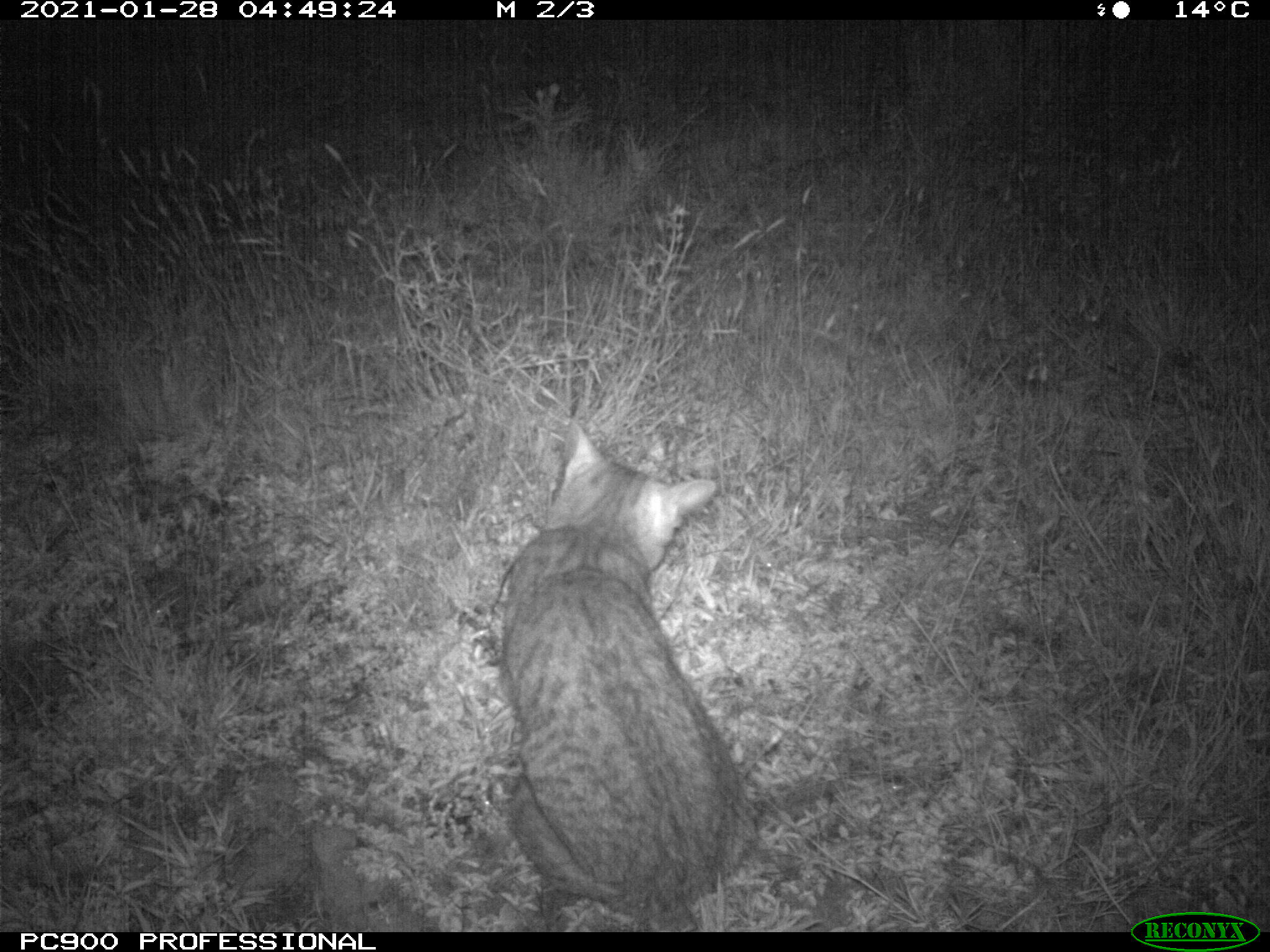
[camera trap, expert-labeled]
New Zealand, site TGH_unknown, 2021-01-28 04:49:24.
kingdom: Animalia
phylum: Chordata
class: Mammalia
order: Carnivora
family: Felidae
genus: Felis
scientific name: Felis catus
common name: domestic cat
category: cat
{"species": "cat (domestic cat) (Felis catus)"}